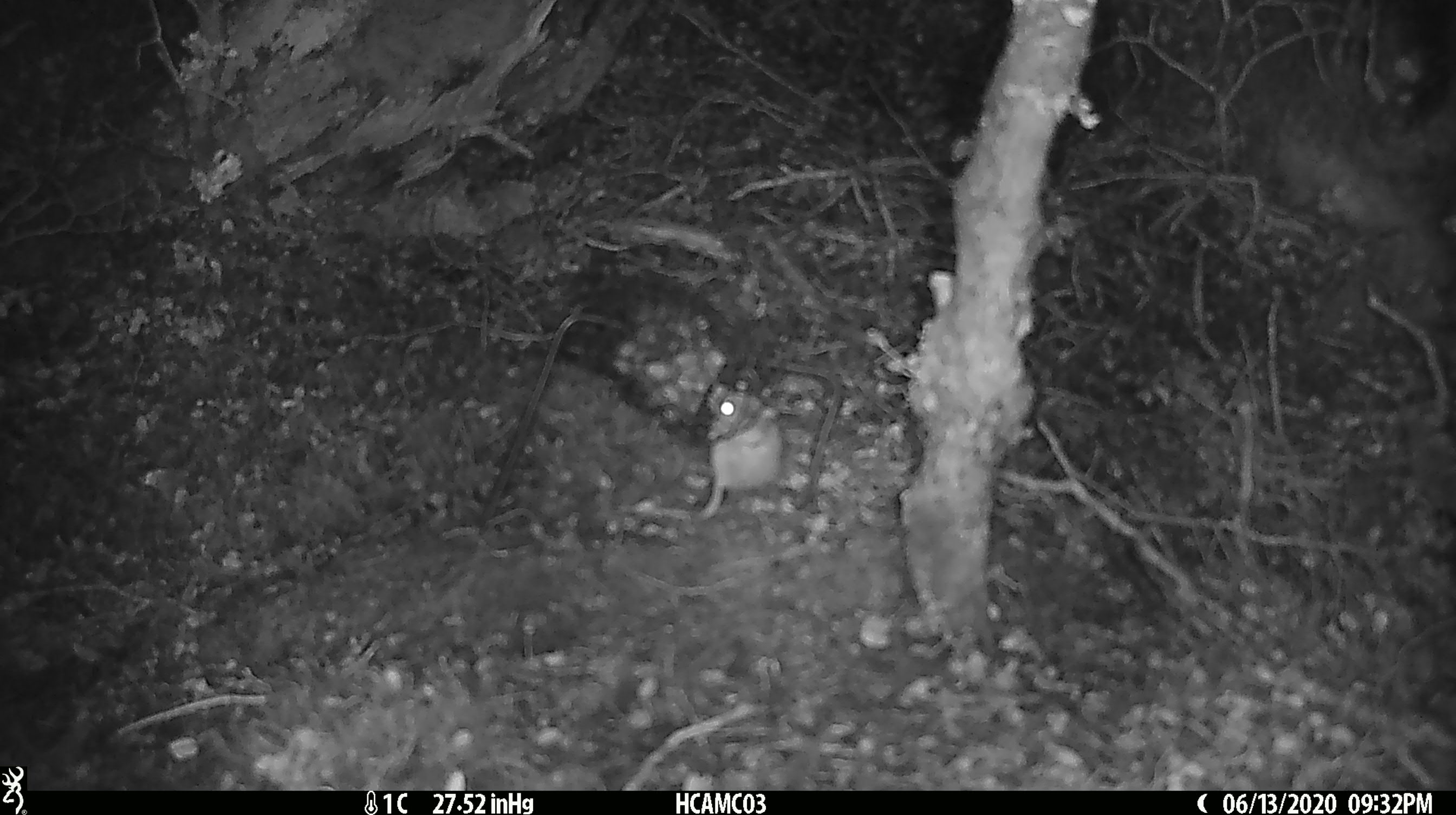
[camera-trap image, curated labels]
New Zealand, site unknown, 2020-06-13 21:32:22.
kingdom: Animalia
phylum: Chordata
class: Mammalia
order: Rodentia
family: Muridae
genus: Mus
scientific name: Mus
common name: mouse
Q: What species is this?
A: Mouse (Mus).